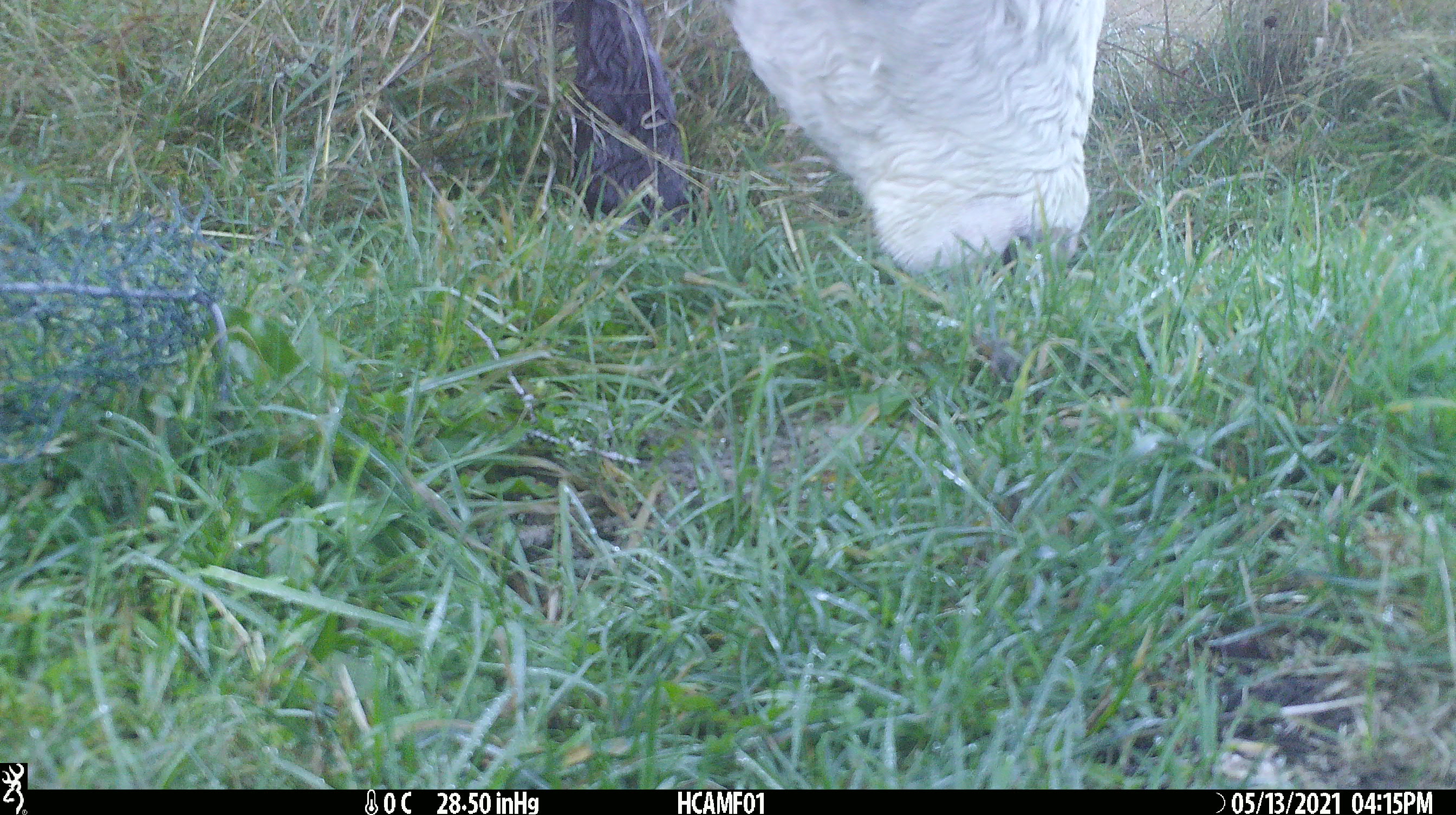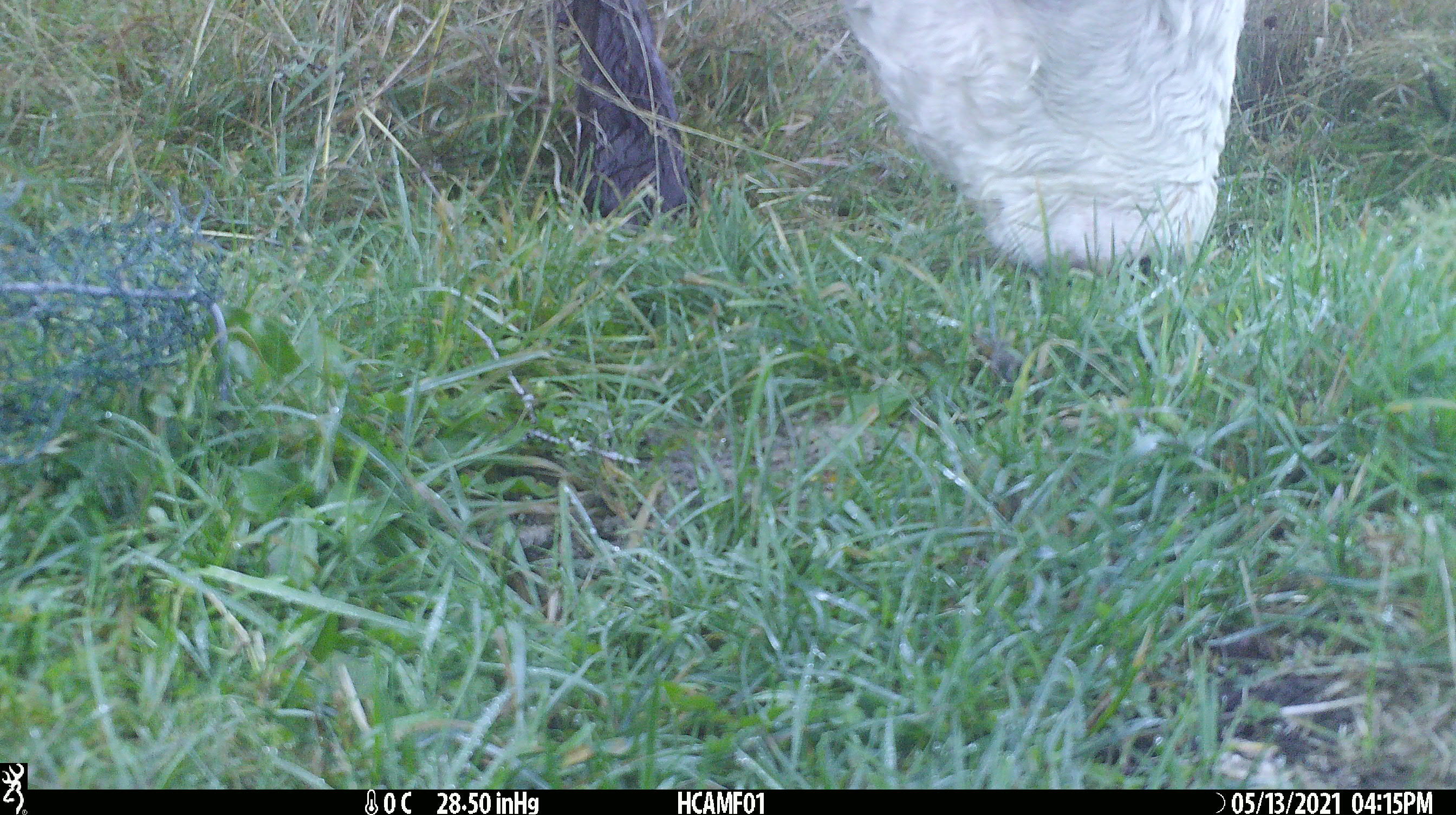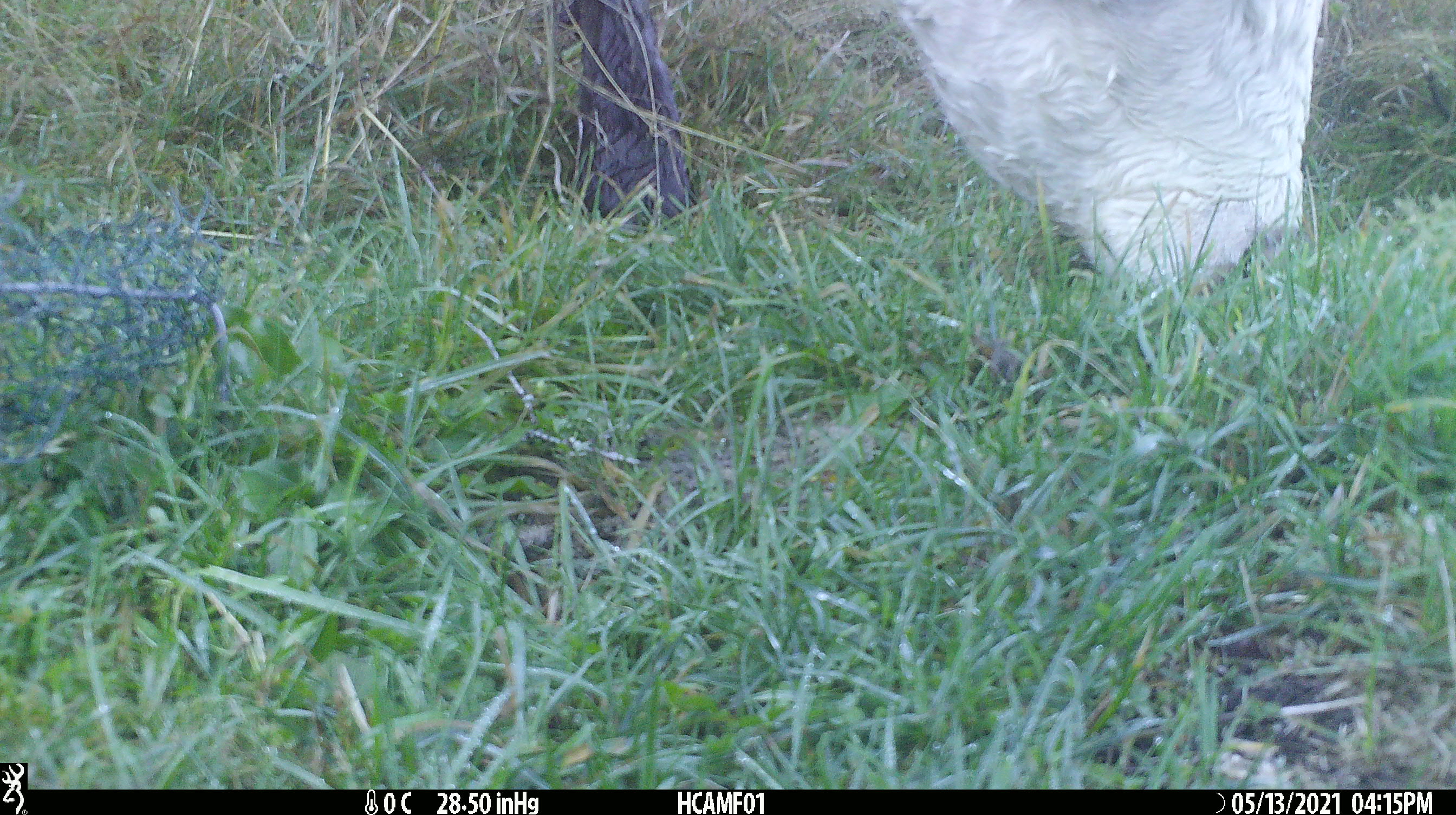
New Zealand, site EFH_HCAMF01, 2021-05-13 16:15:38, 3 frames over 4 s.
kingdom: Animalia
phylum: Chordata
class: Mammalia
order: Artiodactyla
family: Bovidae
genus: Bos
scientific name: Bos taurus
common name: domestic cow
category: cow